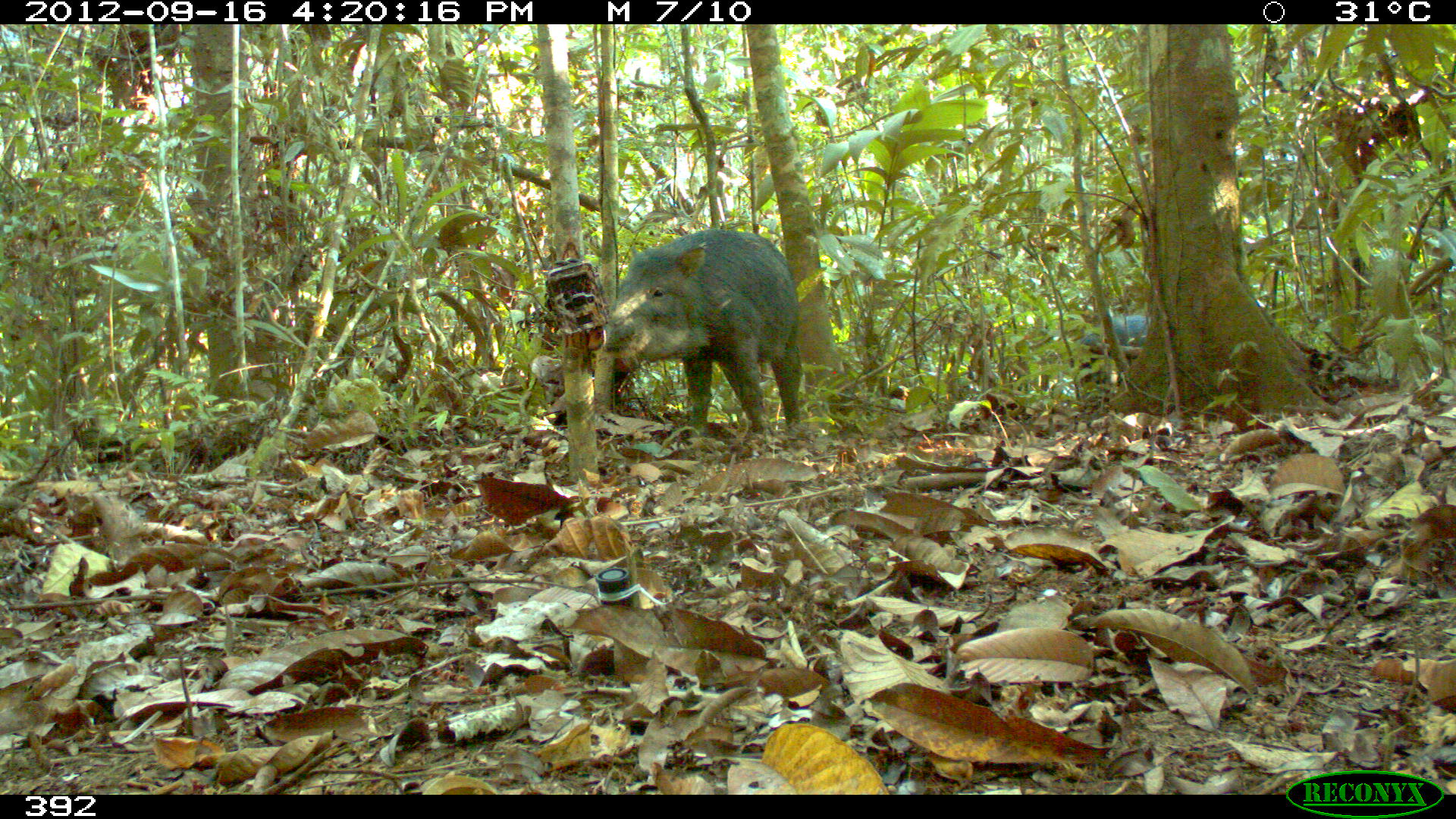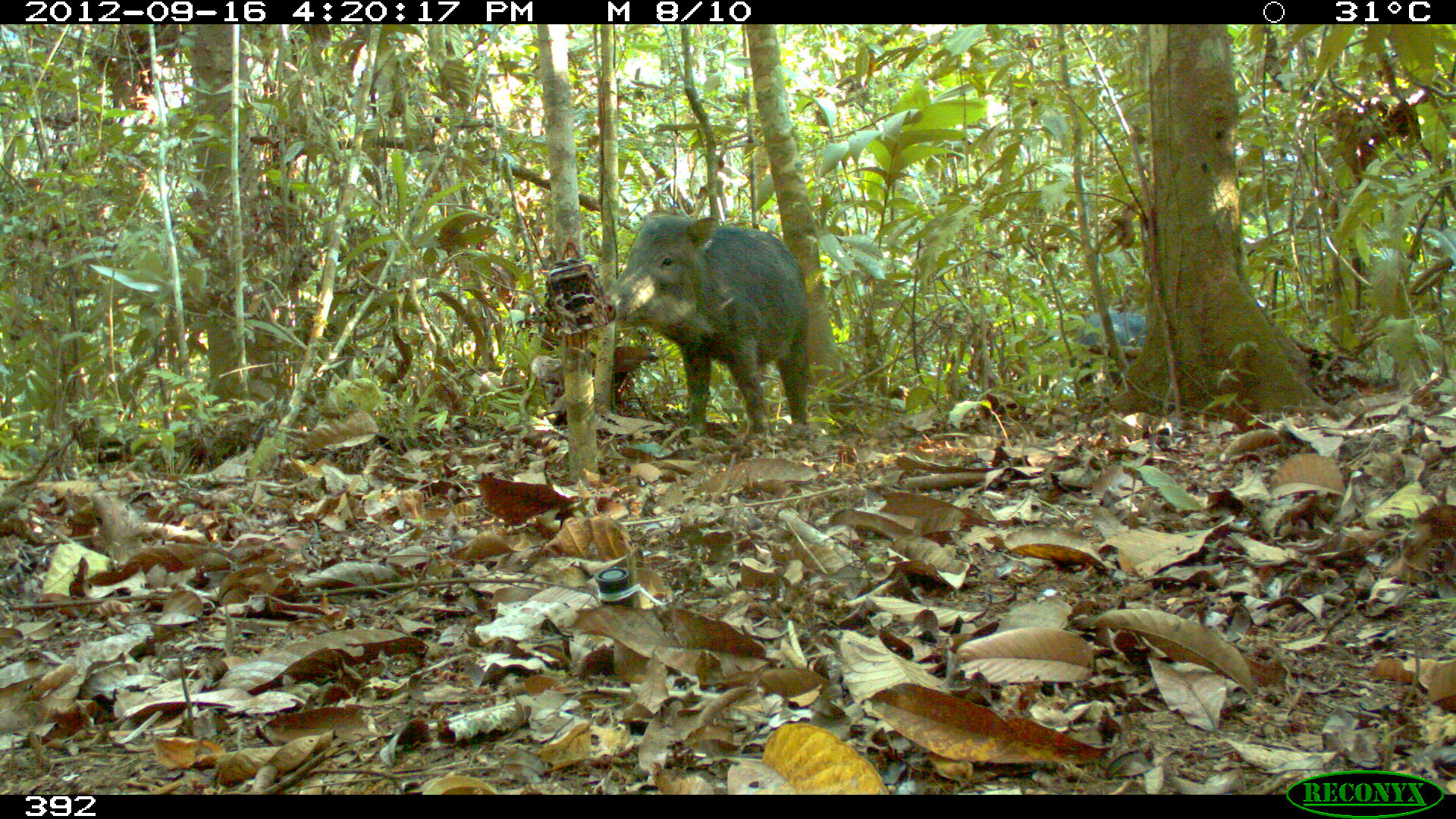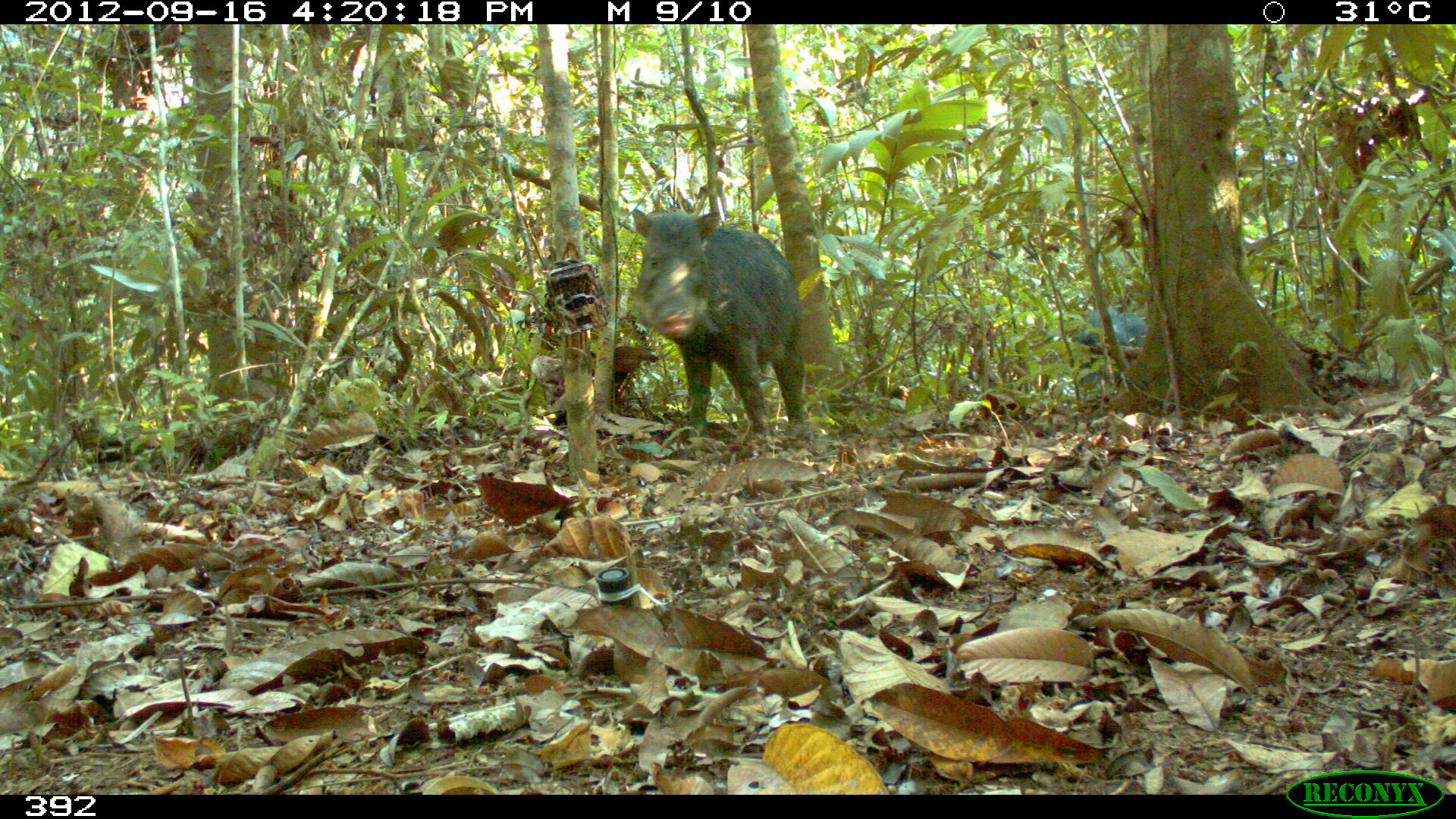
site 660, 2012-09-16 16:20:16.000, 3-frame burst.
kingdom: Animalia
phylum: Chordata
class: Mammalia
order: Artiodactyla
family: Tayassuidae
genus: Tayassu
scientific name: Tayassu pecari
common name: white-lipped peccary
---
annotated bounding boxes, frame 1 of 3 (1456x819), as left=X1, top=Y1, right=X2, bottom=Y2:
tayassu pecari: left=605, top=226, right=801, bottom=437; left=1075, top=313, right=1151, bottom=398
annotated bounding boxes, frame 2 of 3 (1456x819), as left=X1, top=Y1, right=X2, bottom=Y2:
tayassu pecari: left=602, top=210, right=811, bottom=442; left=1071, top=309, right=1146, bottom=398